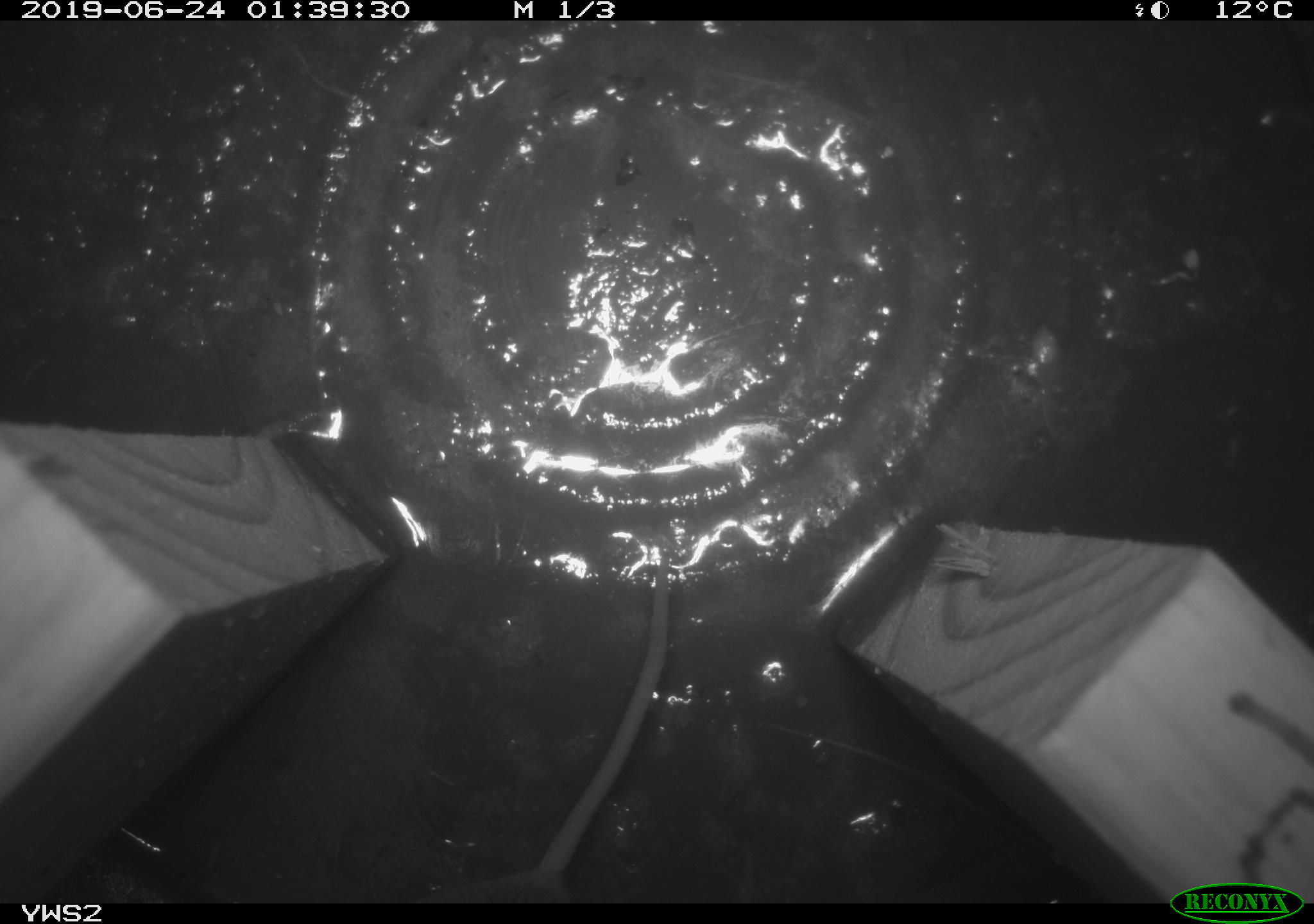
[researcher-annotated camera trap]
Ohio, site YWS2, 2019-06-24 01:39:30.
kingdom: Animalia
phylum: Chordata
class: Mammalia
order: Rodentia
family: Cricetidae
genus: Peromyscus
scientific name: Peromyscus leucopus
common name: white-footed mouse